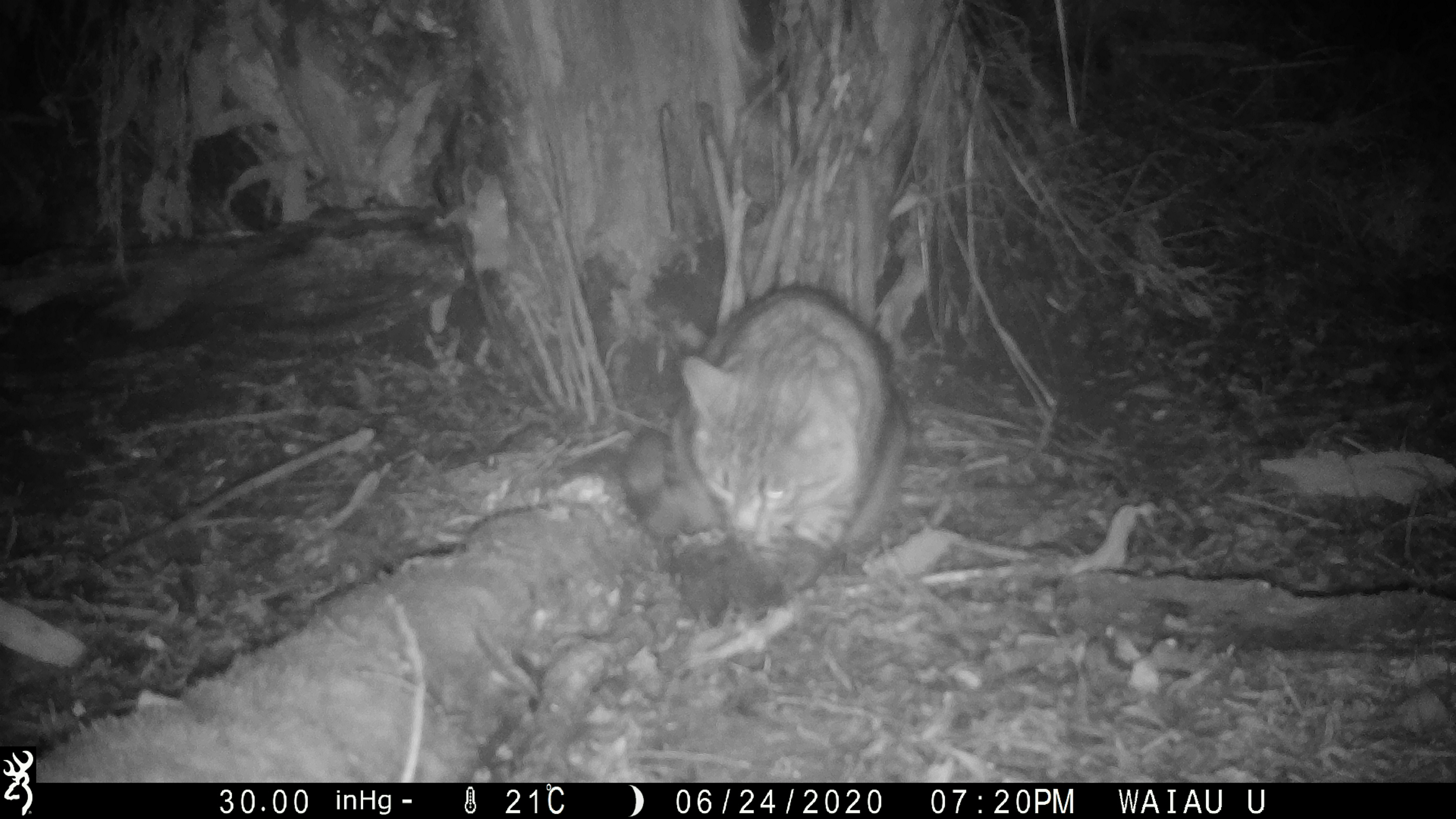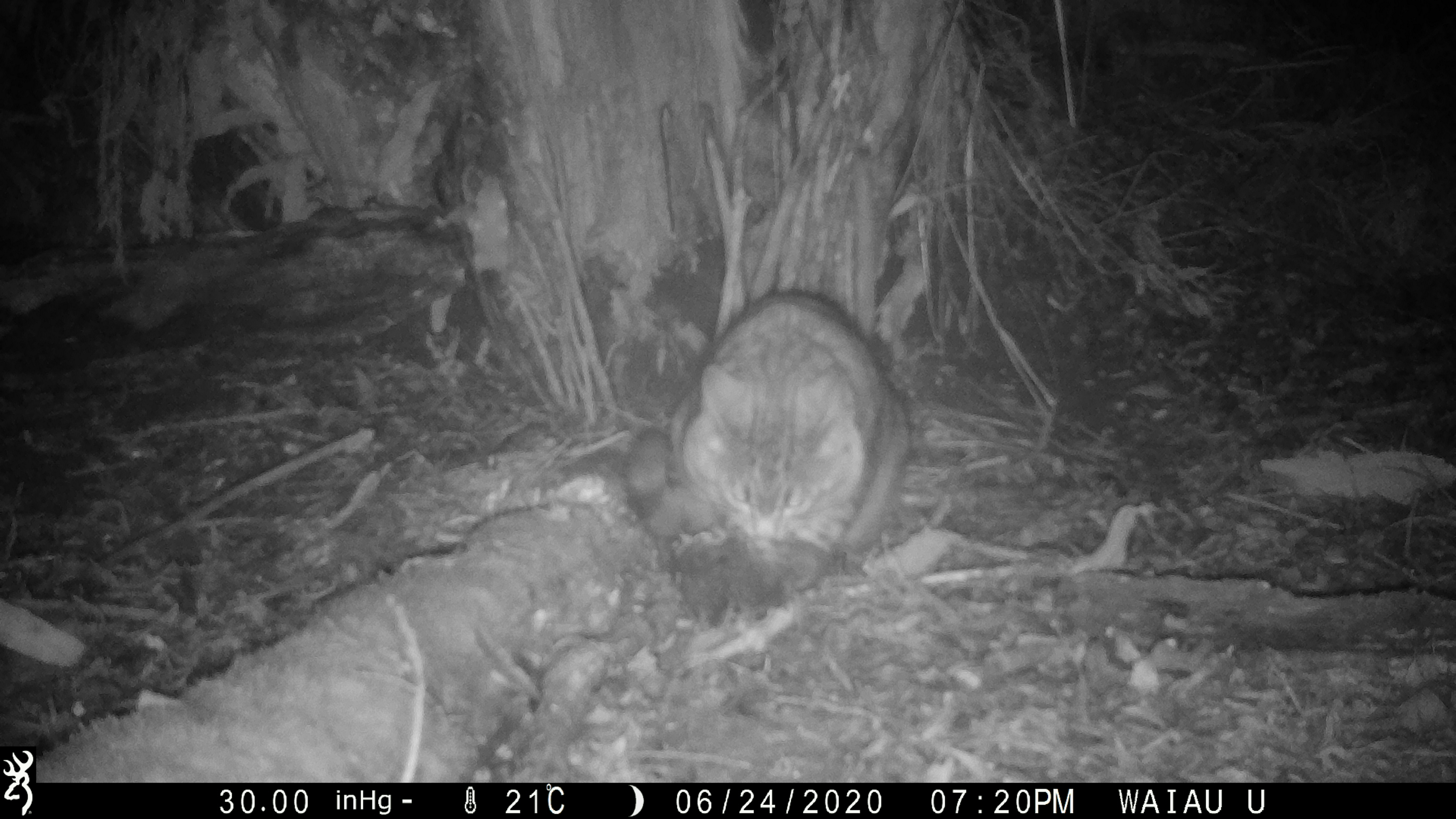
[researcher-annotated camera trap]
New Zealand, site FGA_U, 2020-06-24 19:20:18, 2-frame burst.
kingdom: Animalia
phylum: Chordata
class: Mammalia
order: Carnivora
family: Felidae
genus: Felis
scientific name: Felis catus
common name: domestic cat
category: cat